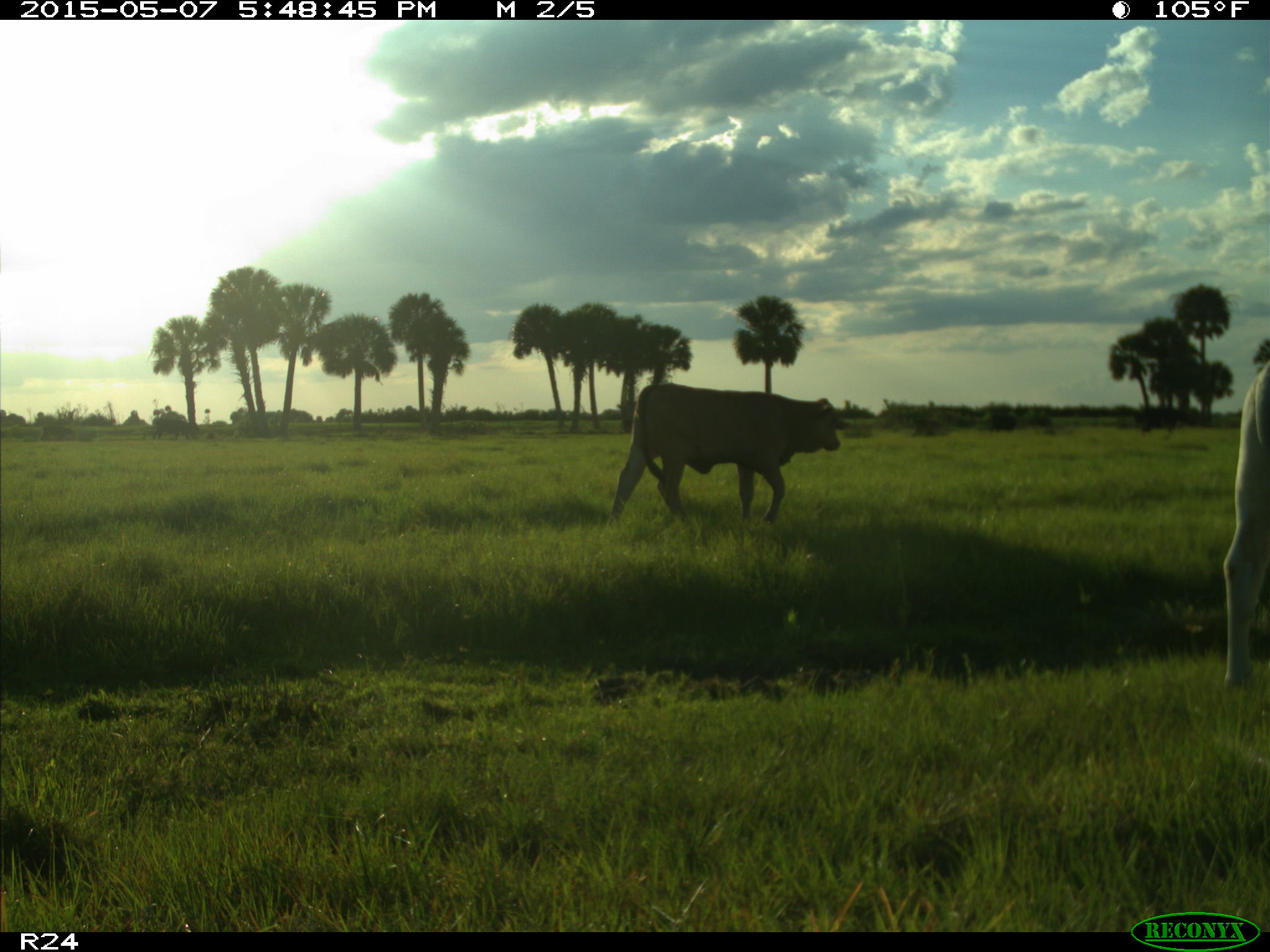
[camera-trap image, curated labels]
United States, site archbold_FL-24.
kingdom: Animalia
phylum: Chordata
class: Mammalia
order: Artiodactyla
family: Bovidae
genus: Bos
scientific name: Bos taurus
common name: domestic cow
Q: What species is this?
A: Bos taurus (domestic cow).